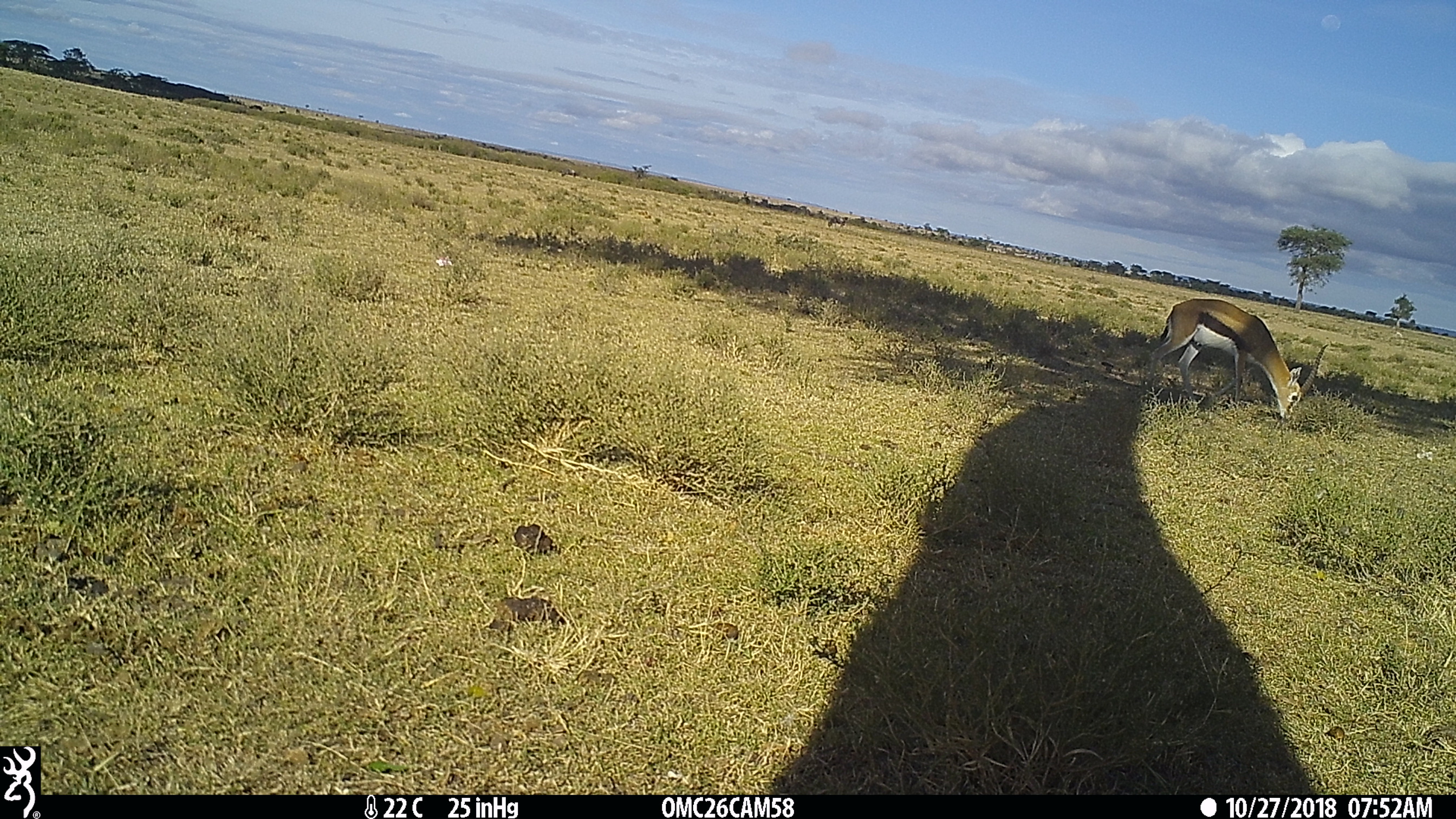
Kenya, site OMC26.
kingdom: Animalia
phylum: Chordata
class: Mammalia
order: Artiodactyla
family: Bovidae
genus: Eudorcas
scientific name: Eudorcas thomsonii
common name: thomon's gazelle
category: gazelle thomsons